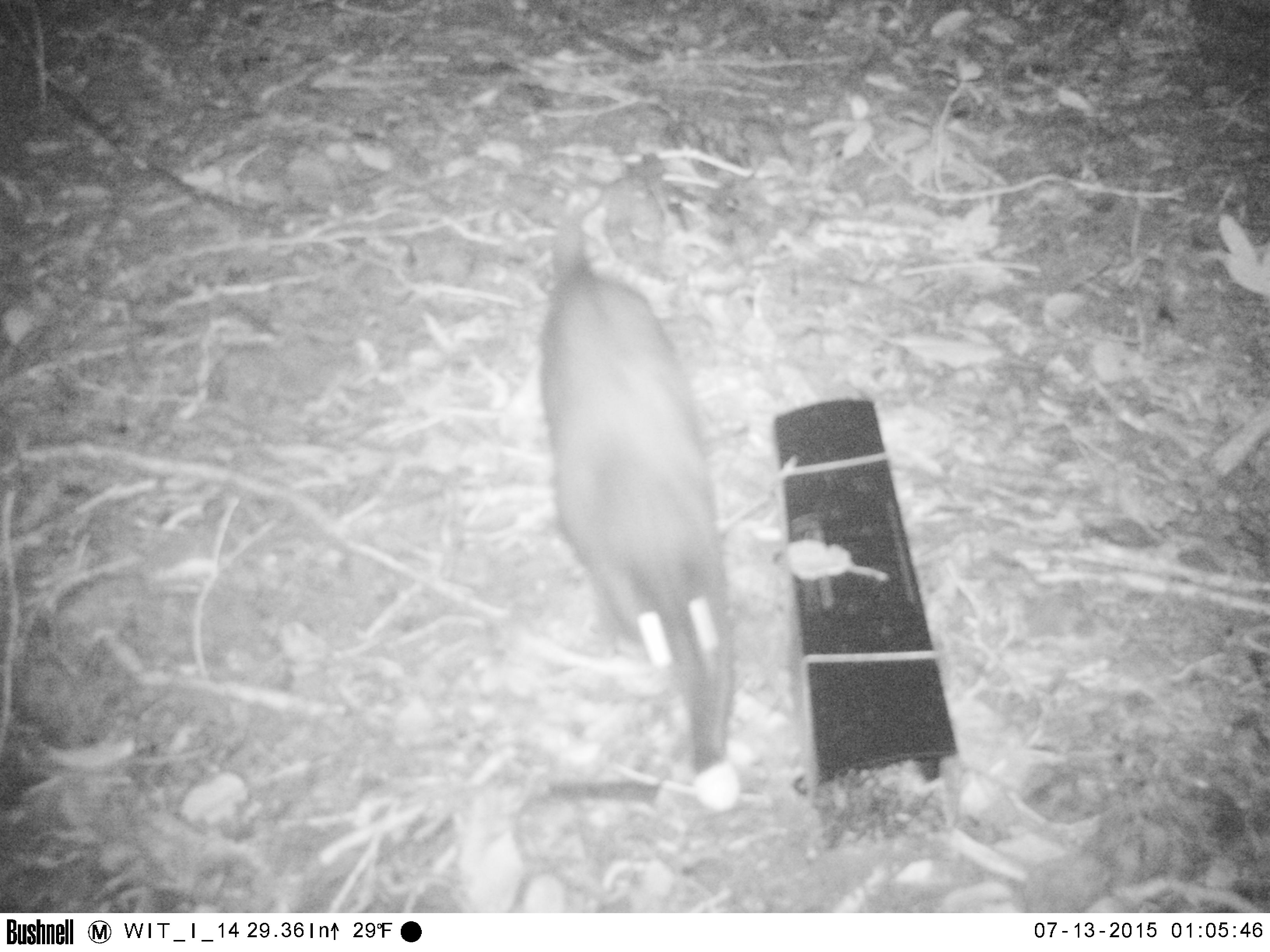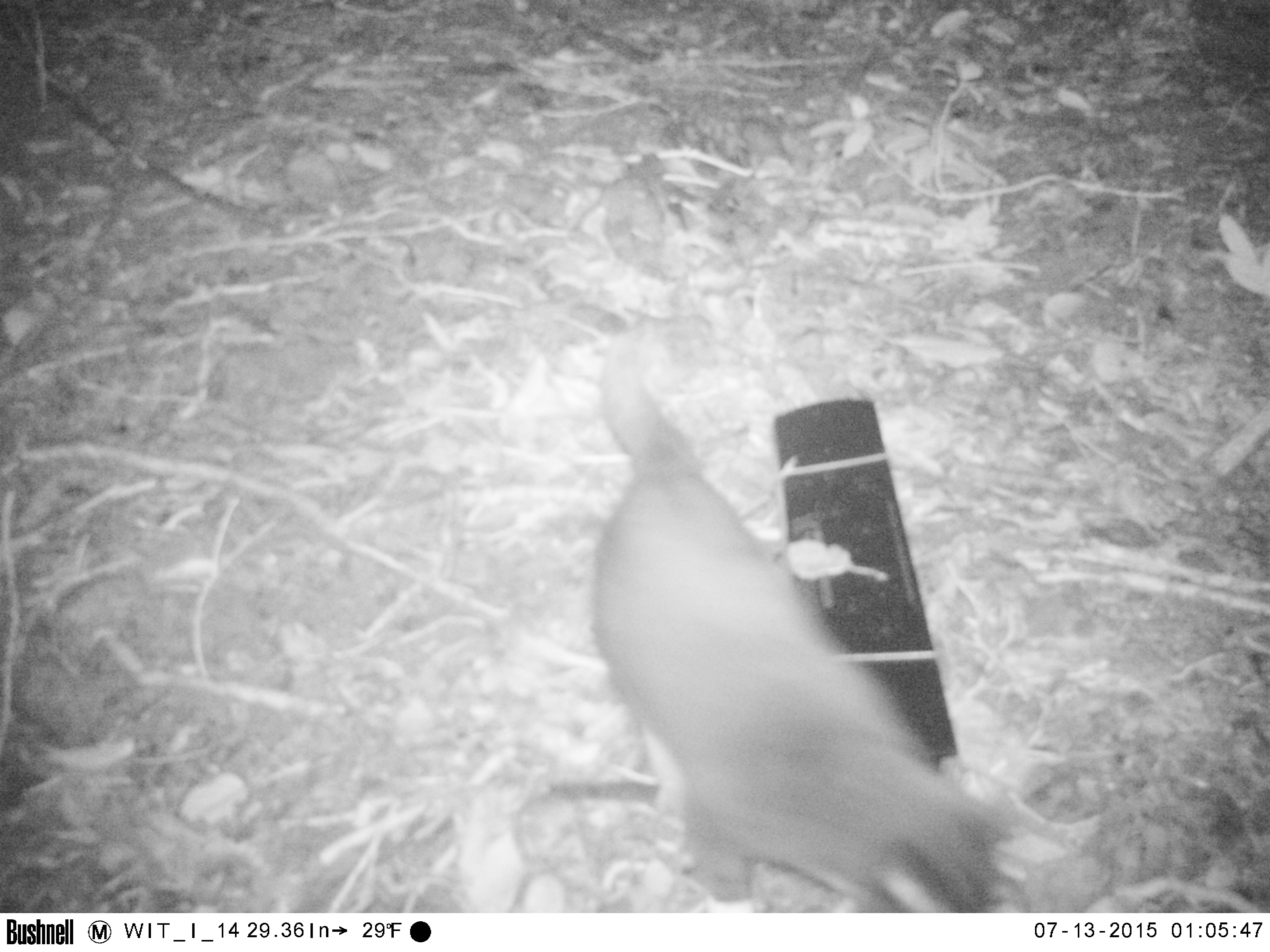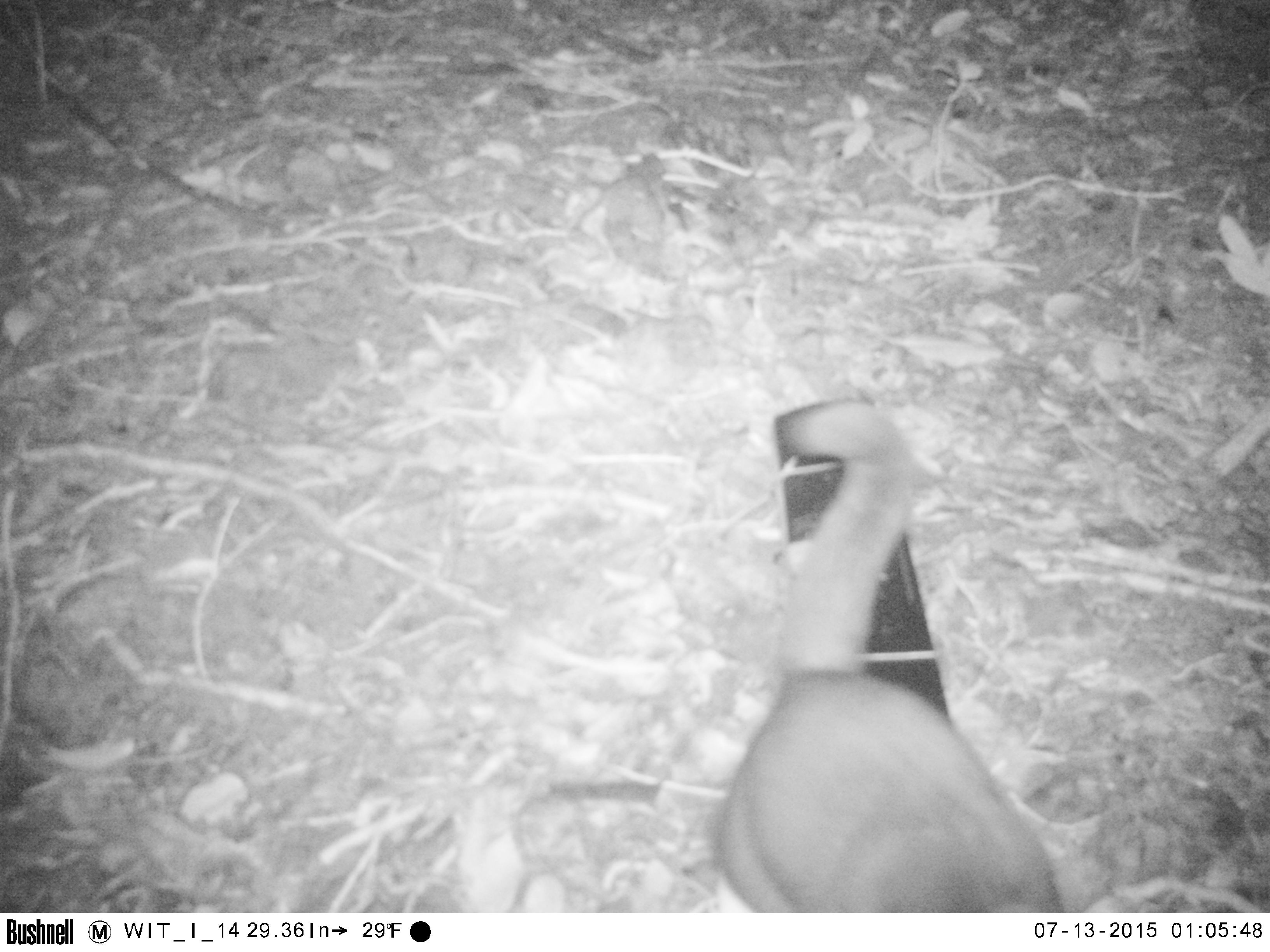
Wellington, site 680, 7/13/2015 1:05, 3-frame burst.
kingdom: Animalia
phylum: Chordata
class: Mammalia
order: Carnivora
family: Felidae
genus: Felis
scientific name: Felis catus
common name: cat